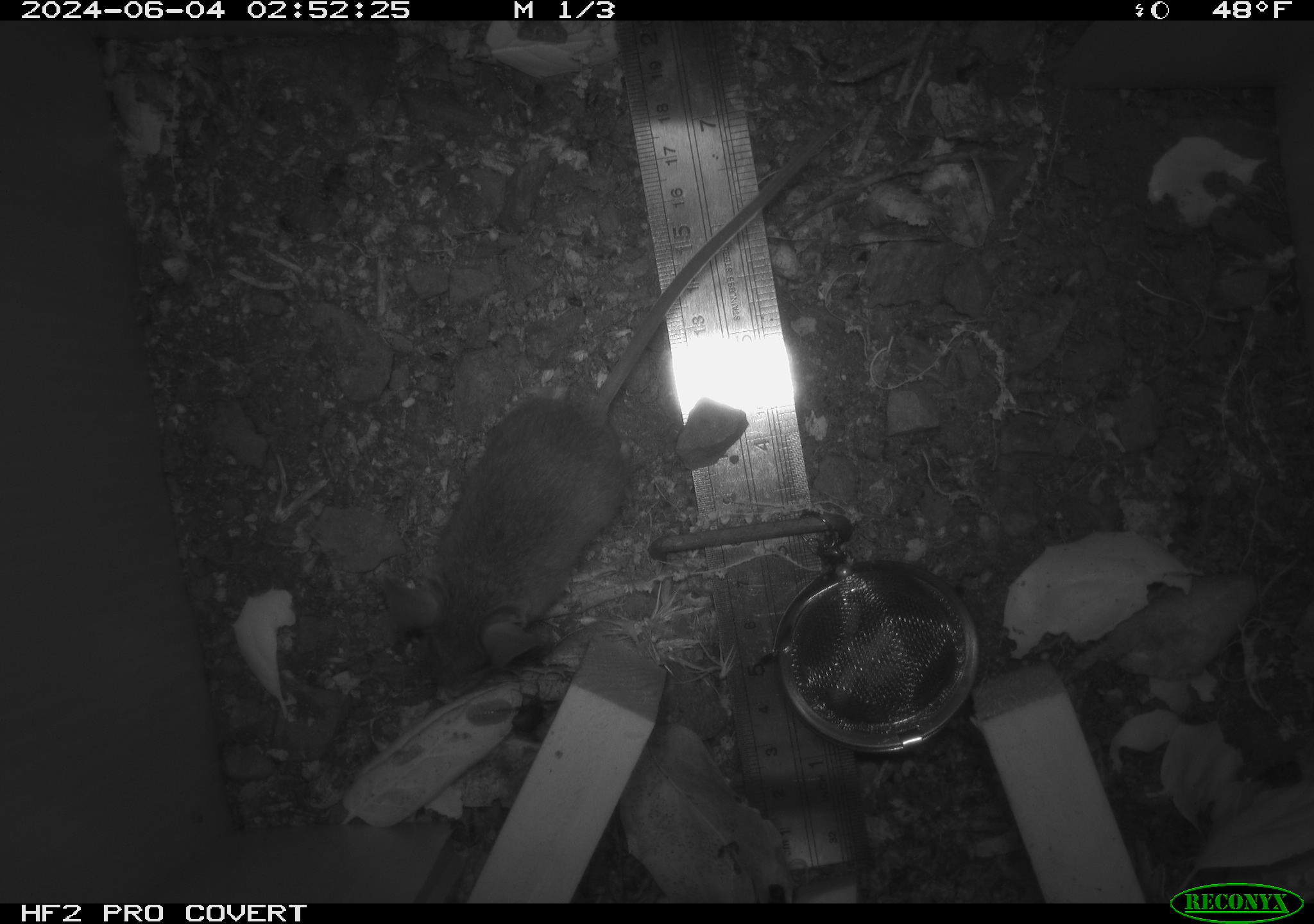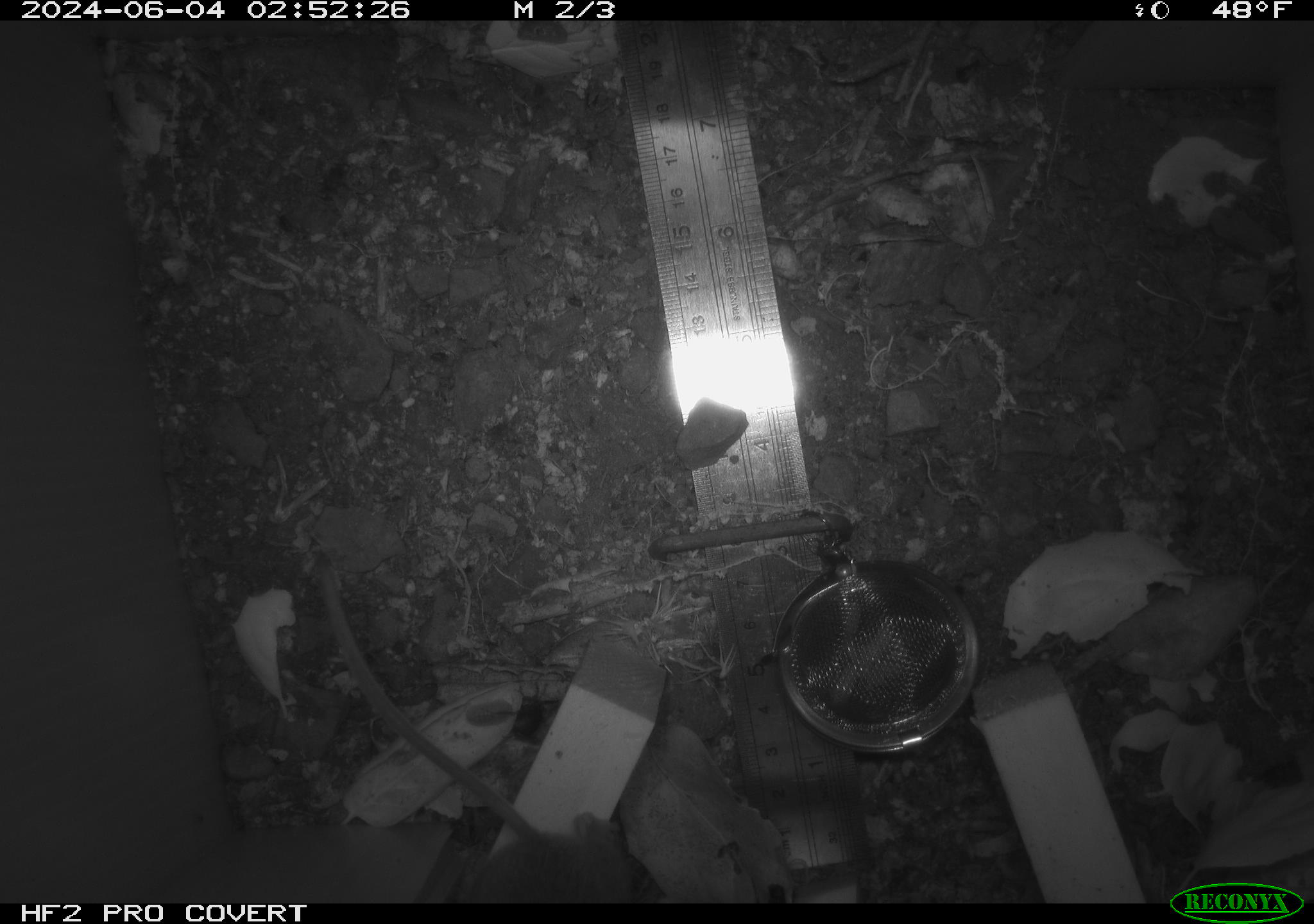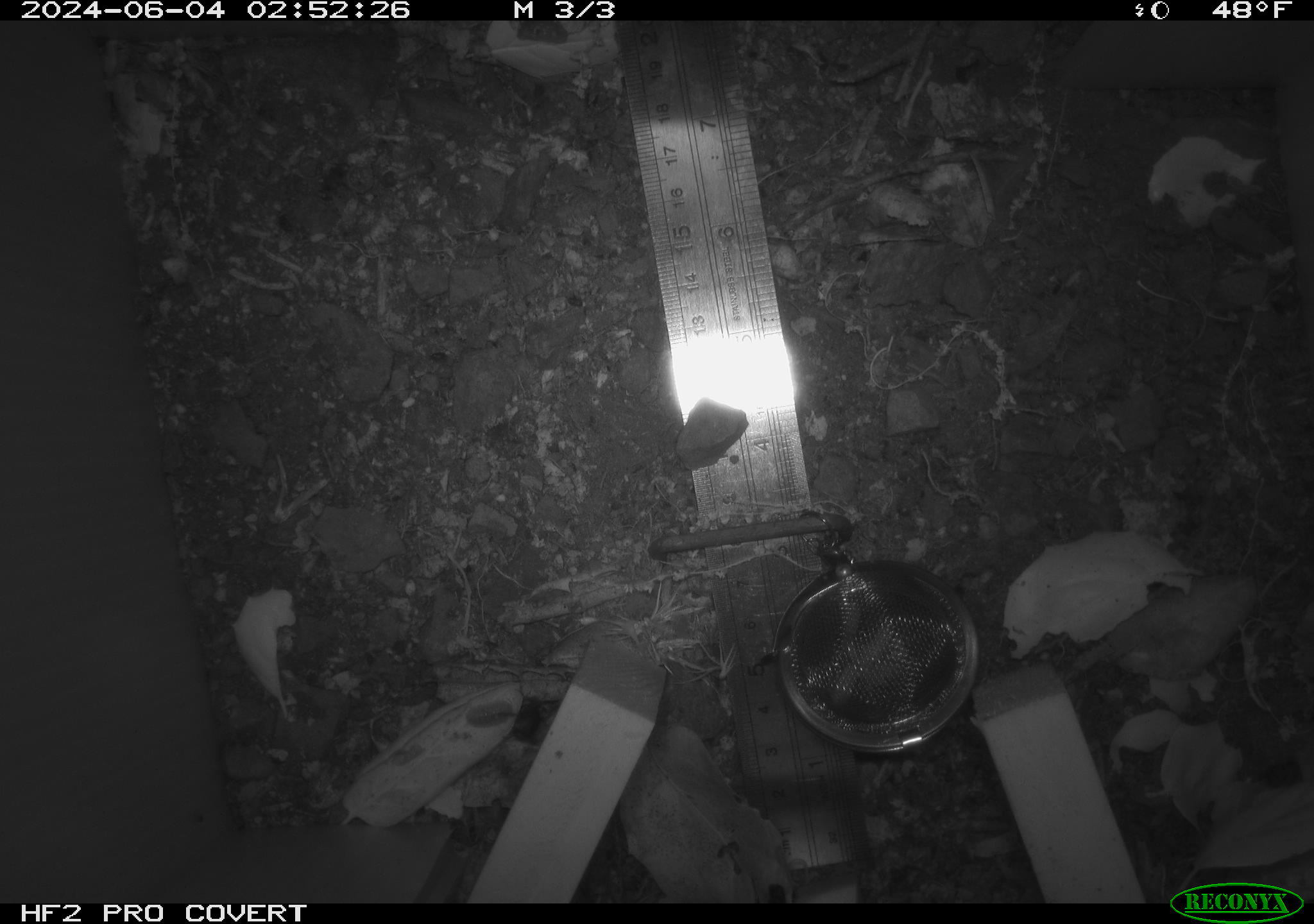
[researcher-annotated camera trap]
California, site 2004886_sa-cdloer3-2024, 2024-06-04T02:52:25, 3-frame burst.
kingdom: Animalia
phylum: Chordata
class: Mammalia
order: Rodentia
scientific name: Rodentia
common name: rodent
Rodent (Rodentia).